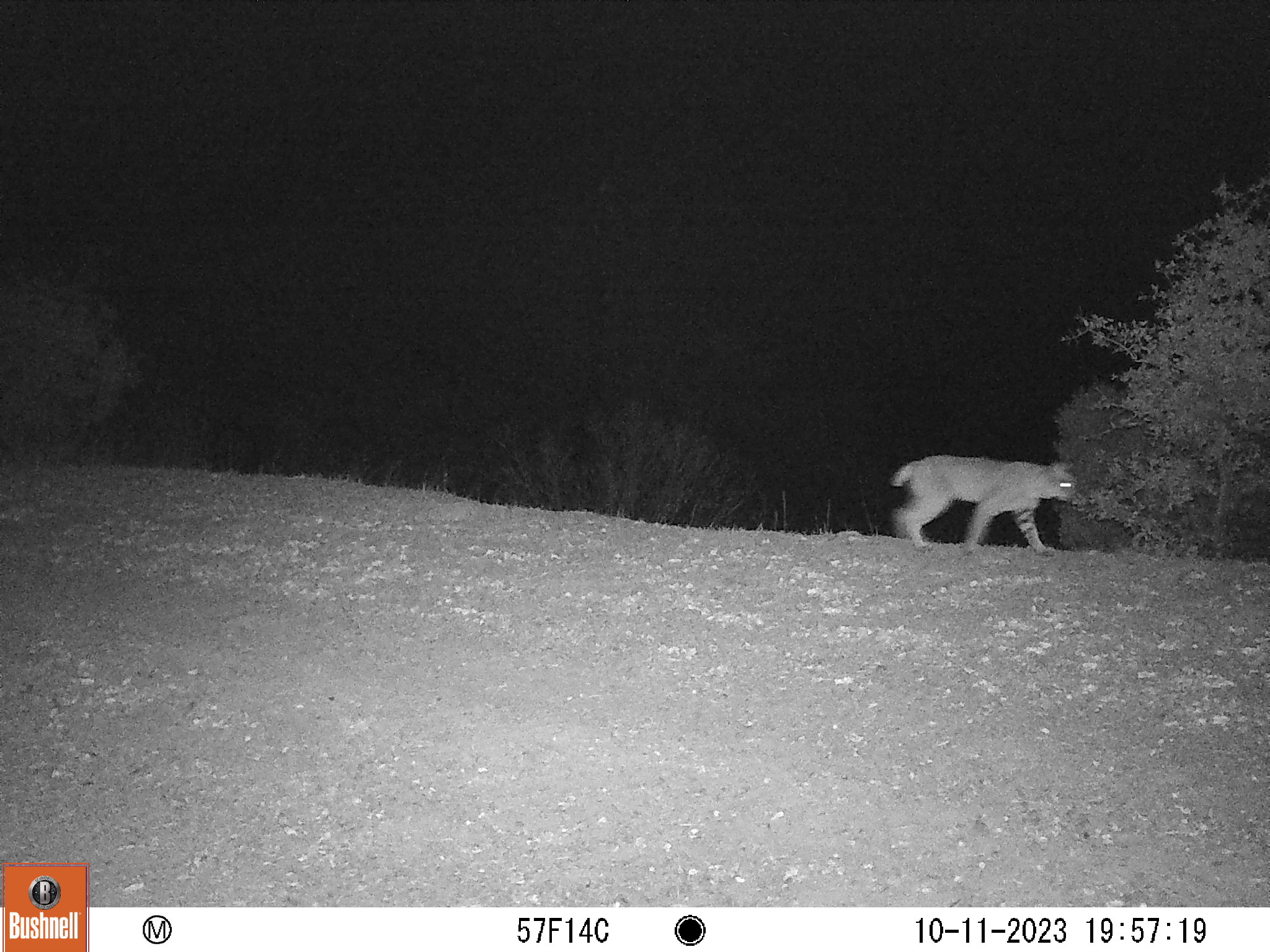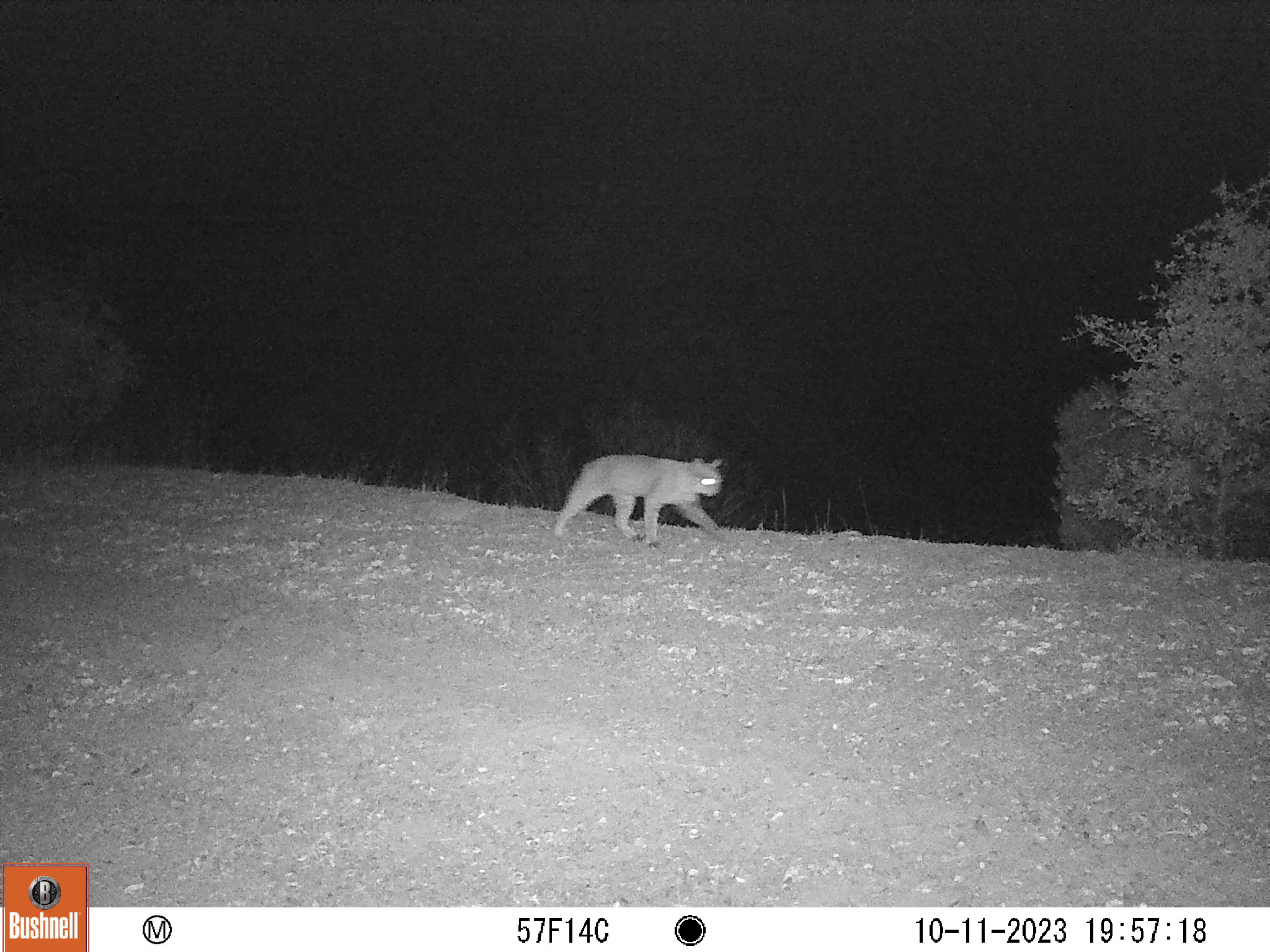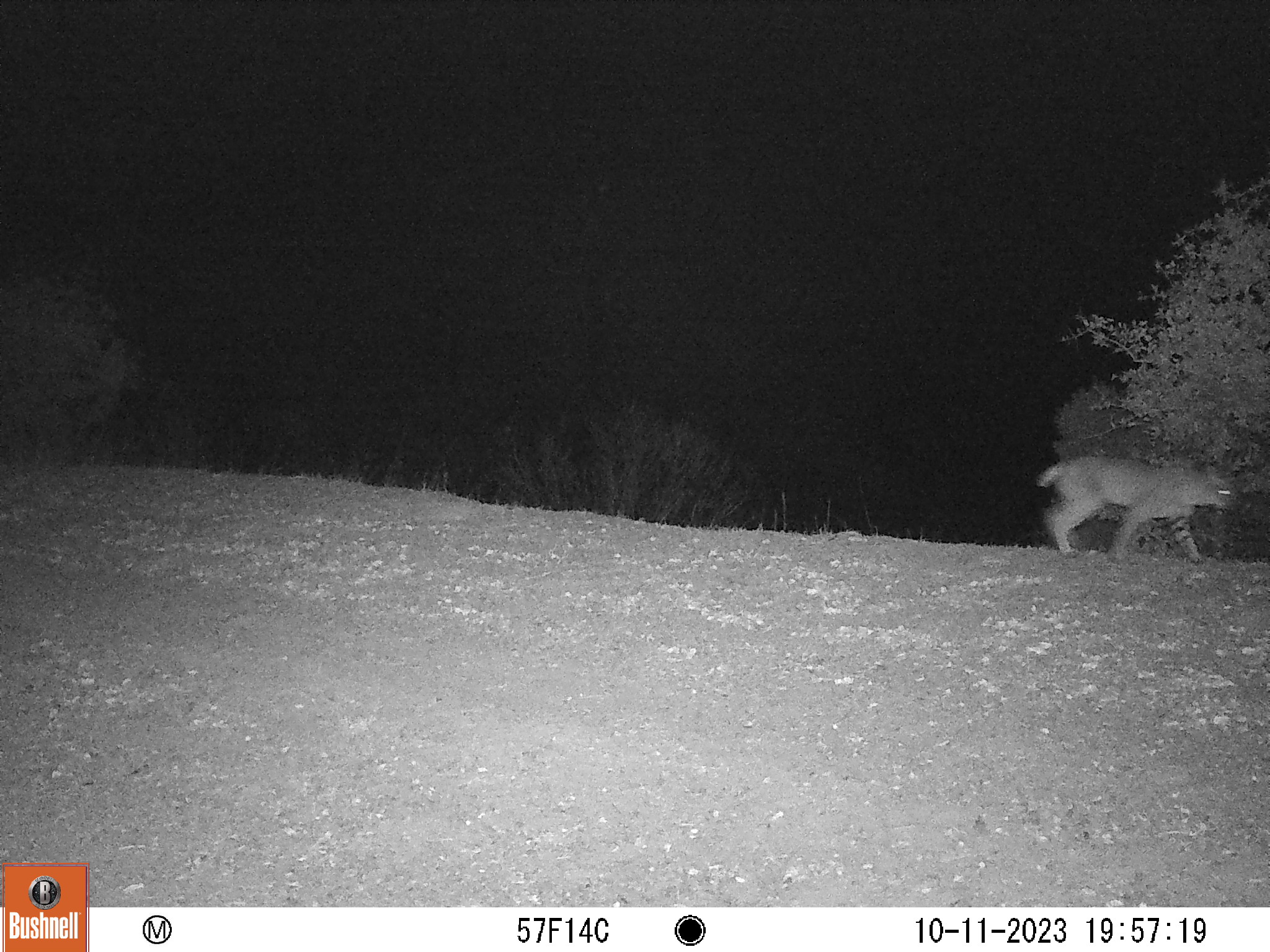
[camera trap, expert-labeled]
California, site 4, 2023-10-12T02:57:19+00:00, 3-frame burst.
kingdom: Animalia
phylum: Chordata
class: Mammalia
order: Carnivora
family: Felidae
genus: Lynx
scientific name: Lynx rufus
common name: bobcat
Bobcat (Lynx rufus).